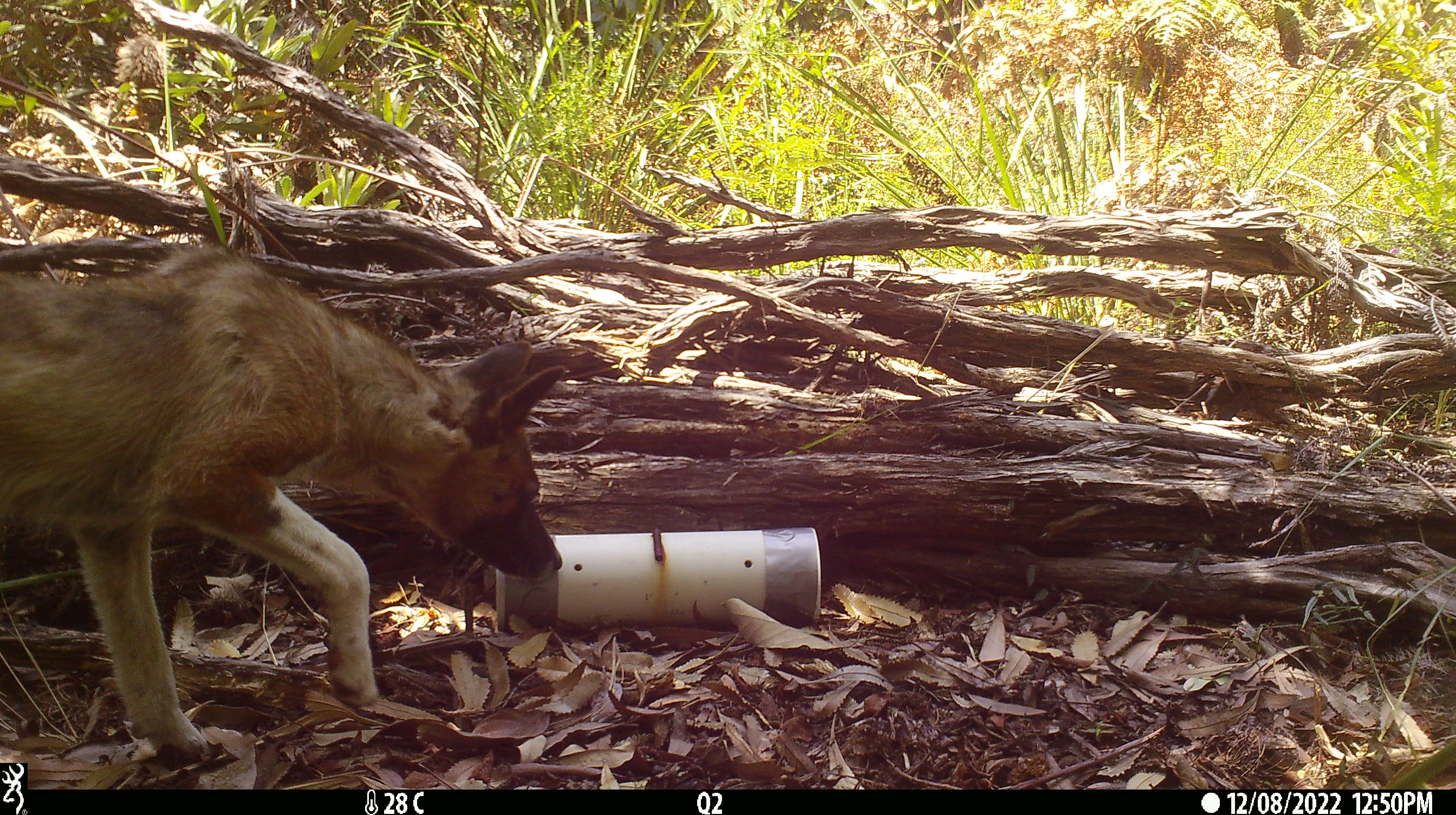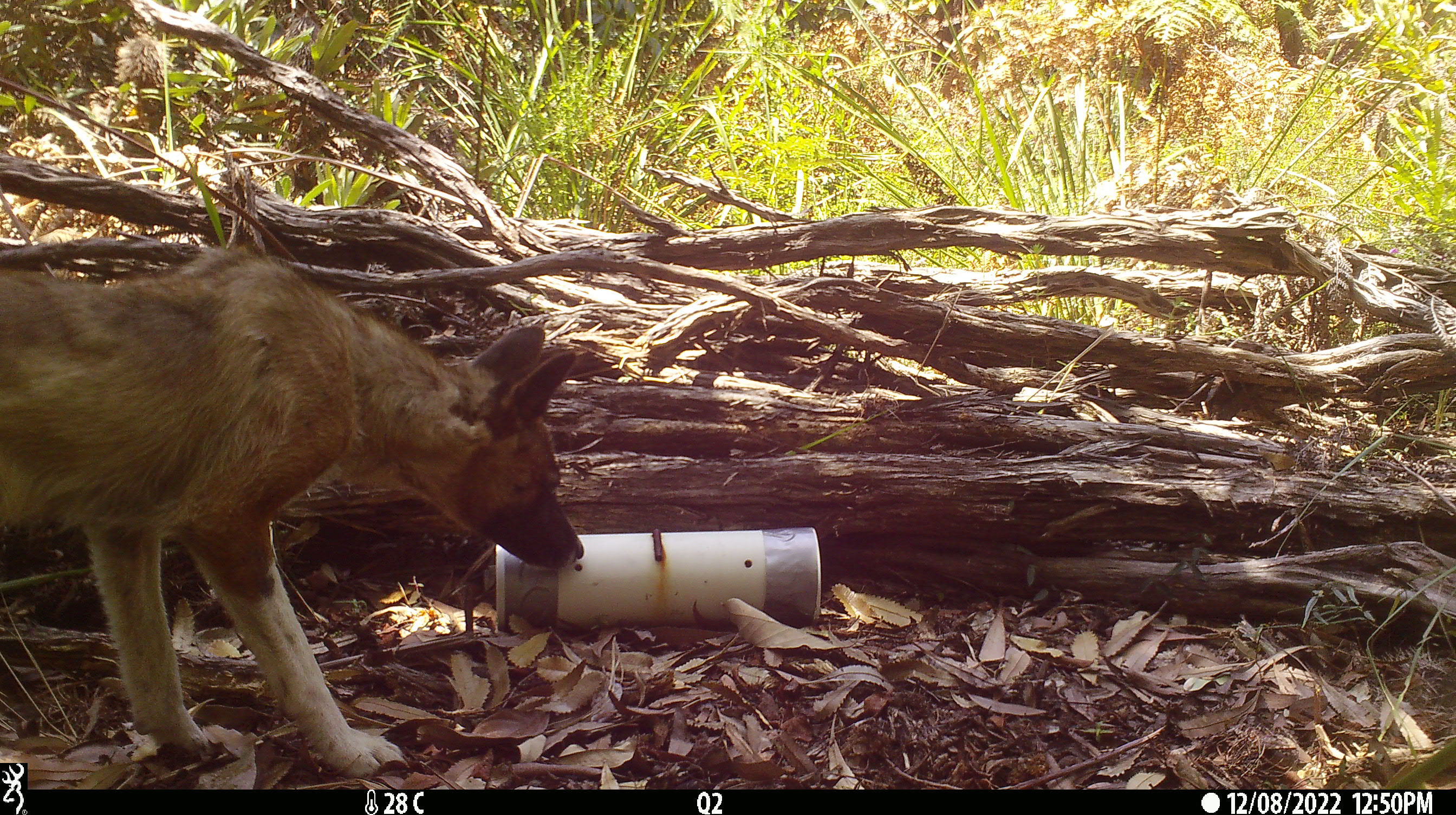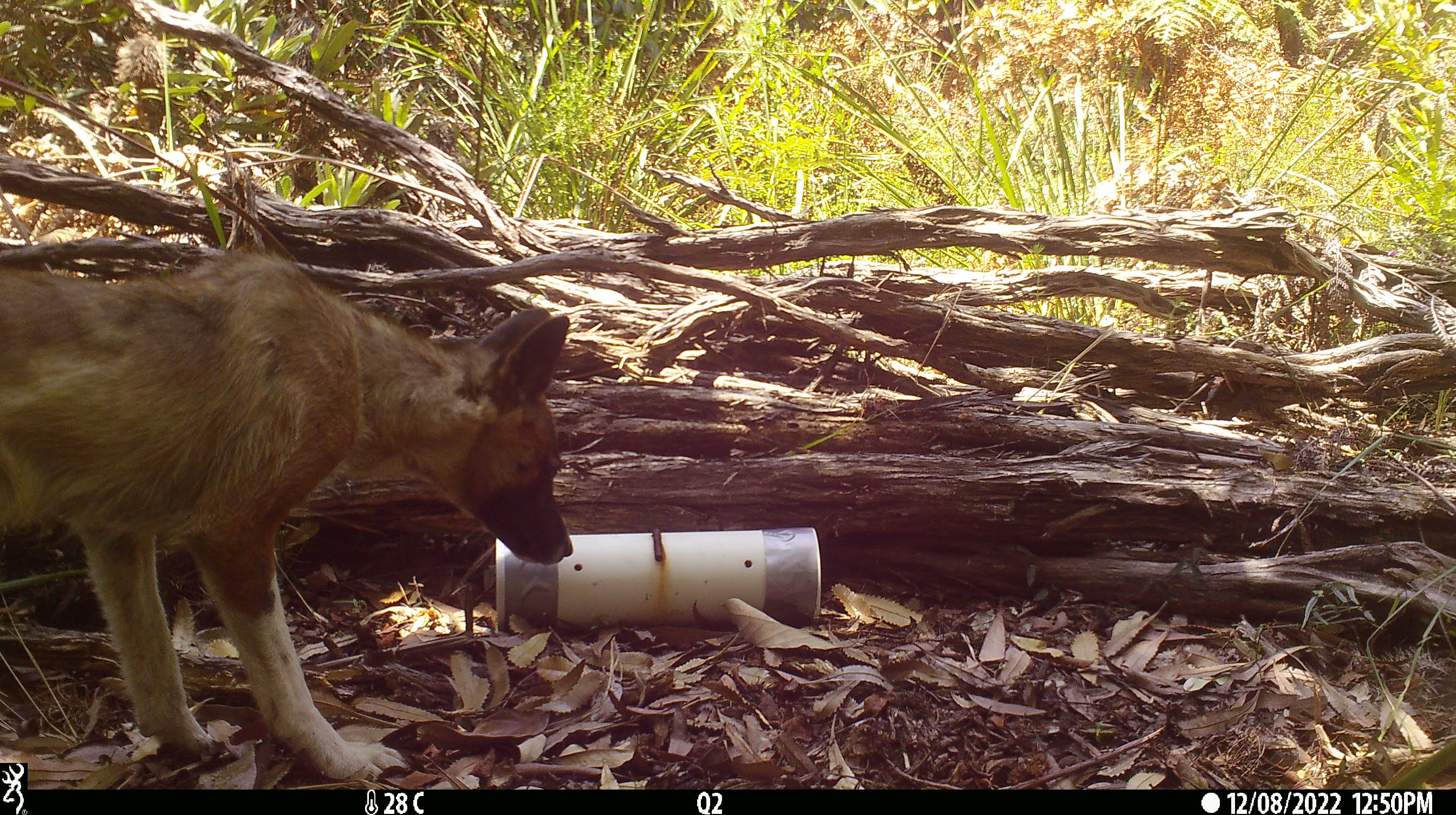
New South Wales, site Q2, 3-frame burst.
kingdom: Animalia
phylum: Chordata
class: Mammalia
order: Carnivora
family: Canidae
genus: Canis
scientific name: Canis familiaris dingo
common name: dingo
Dingo (Canis familiaris dingo).